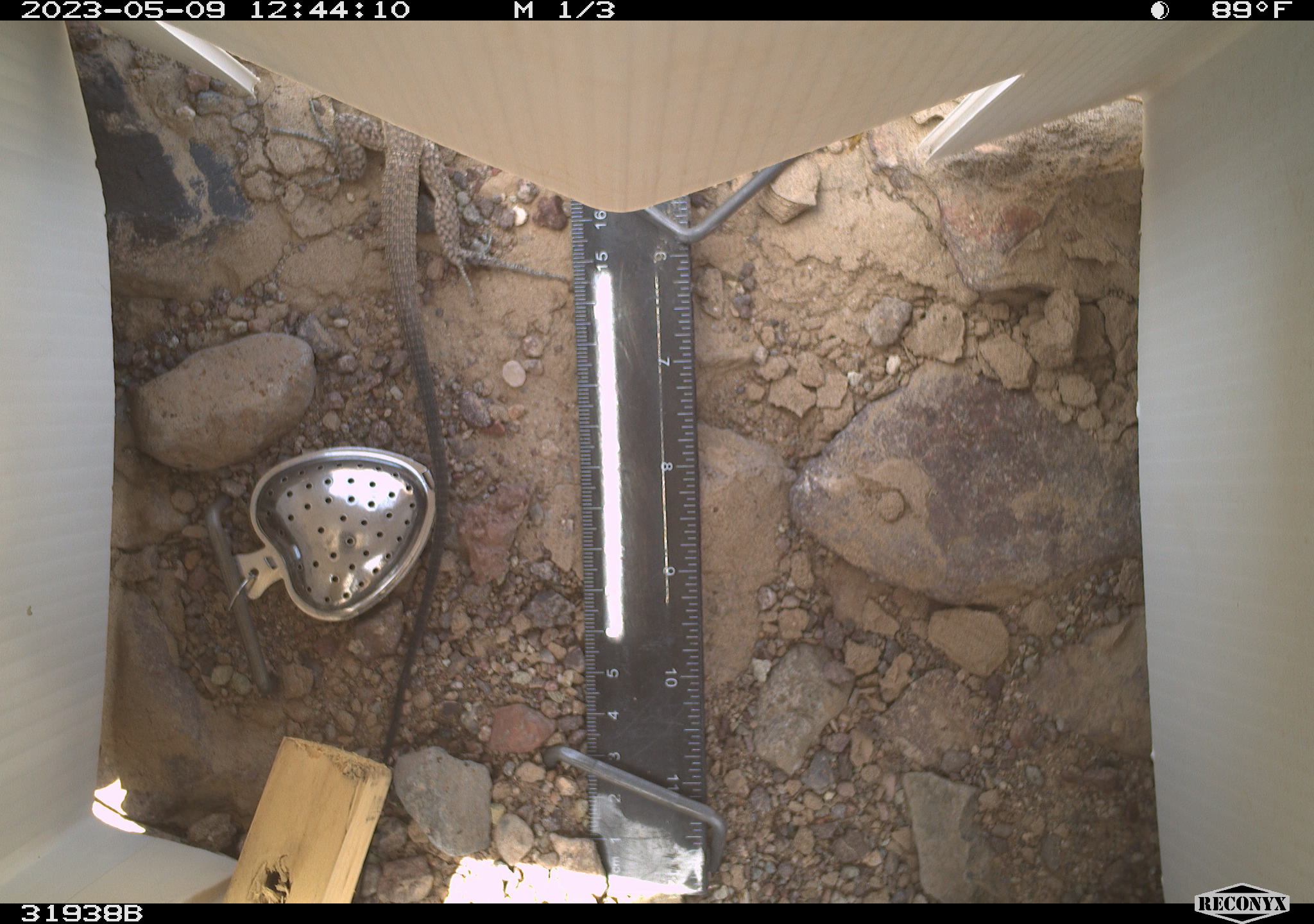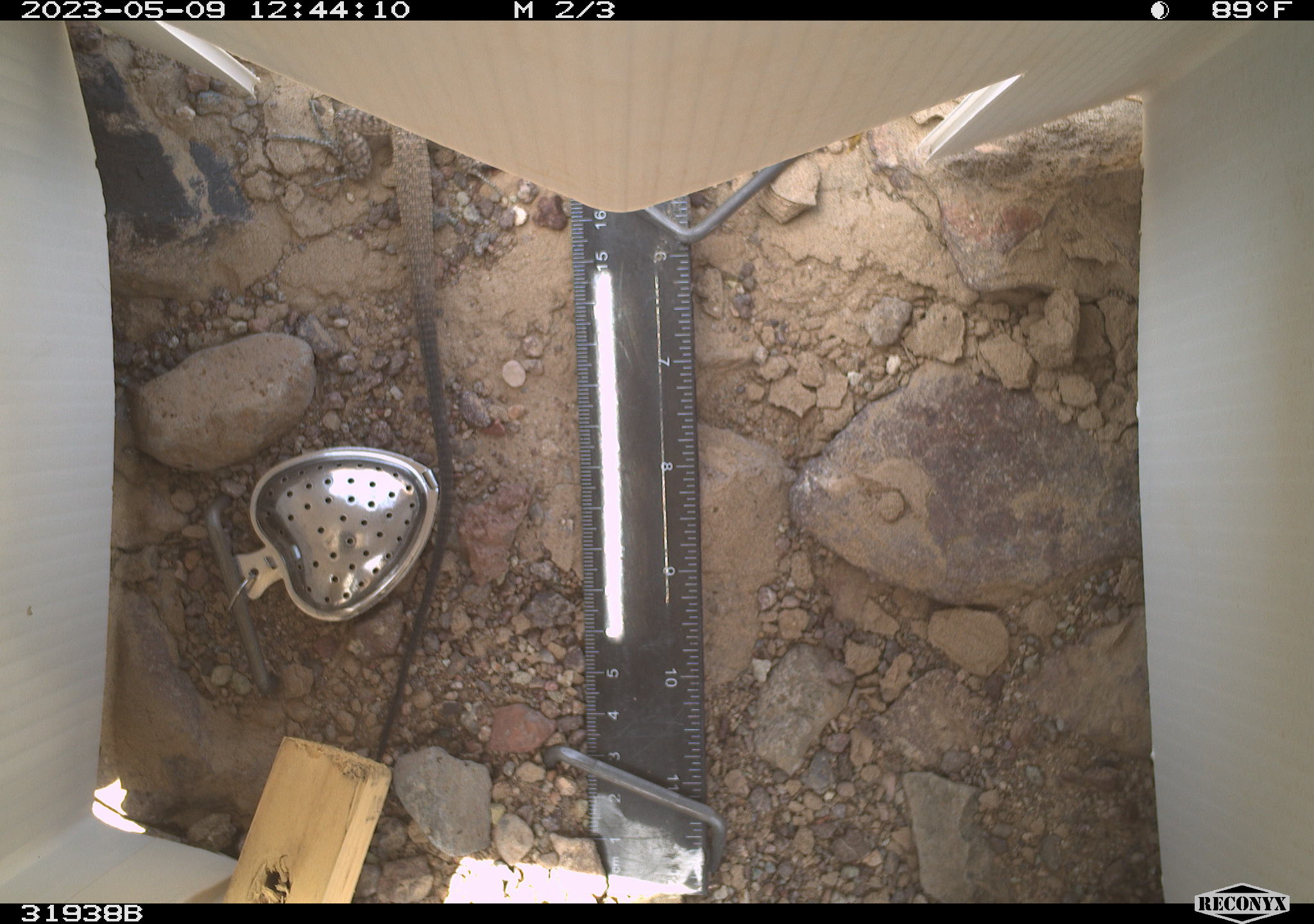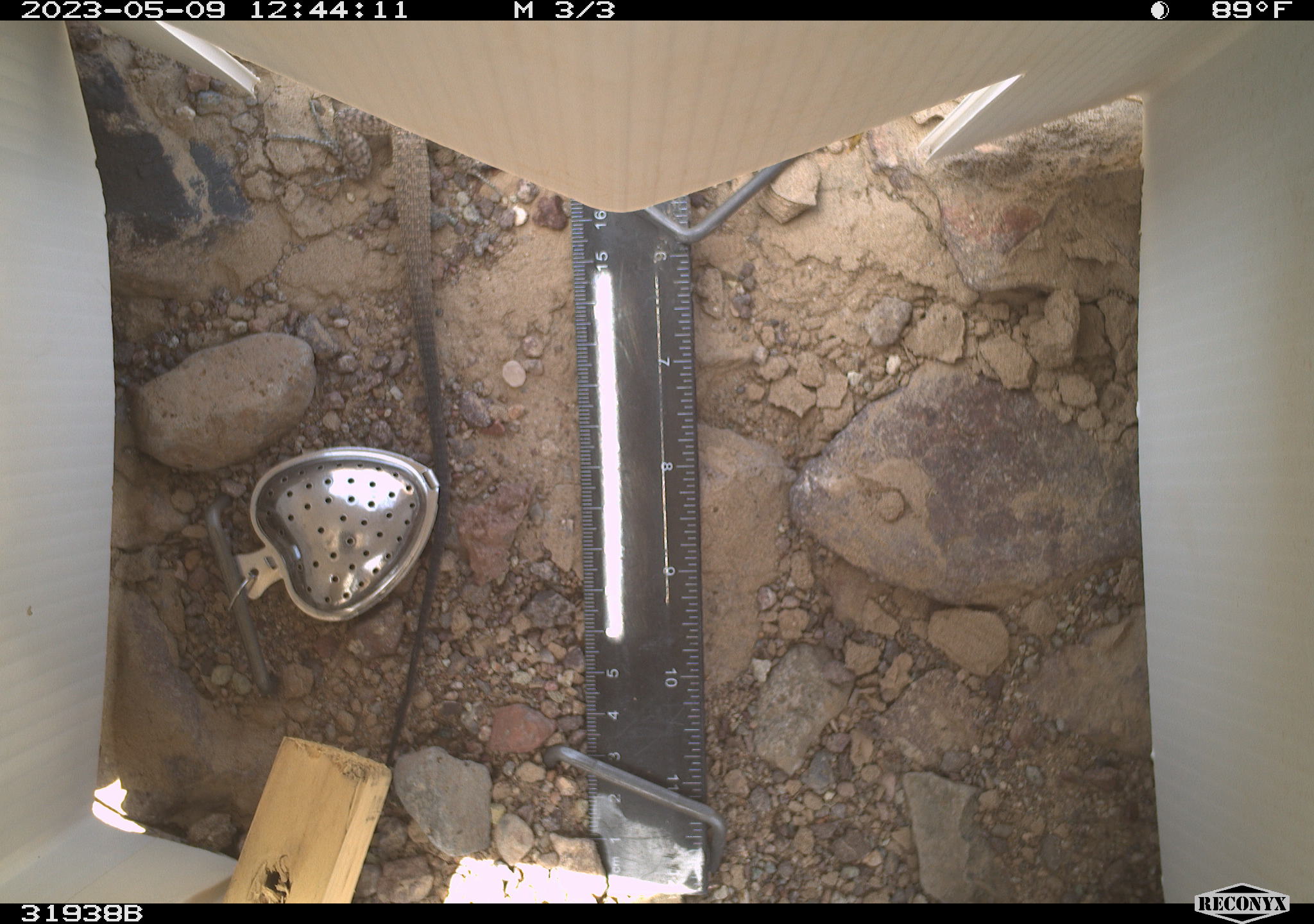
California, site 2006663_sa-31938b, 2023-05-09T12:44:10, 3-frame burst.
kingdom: Animalia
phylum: Chordata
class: Reptilia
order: Squamata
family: Teiidae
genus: Aspidoscelis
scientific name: Aspidoscelis tigris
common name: western whiptail